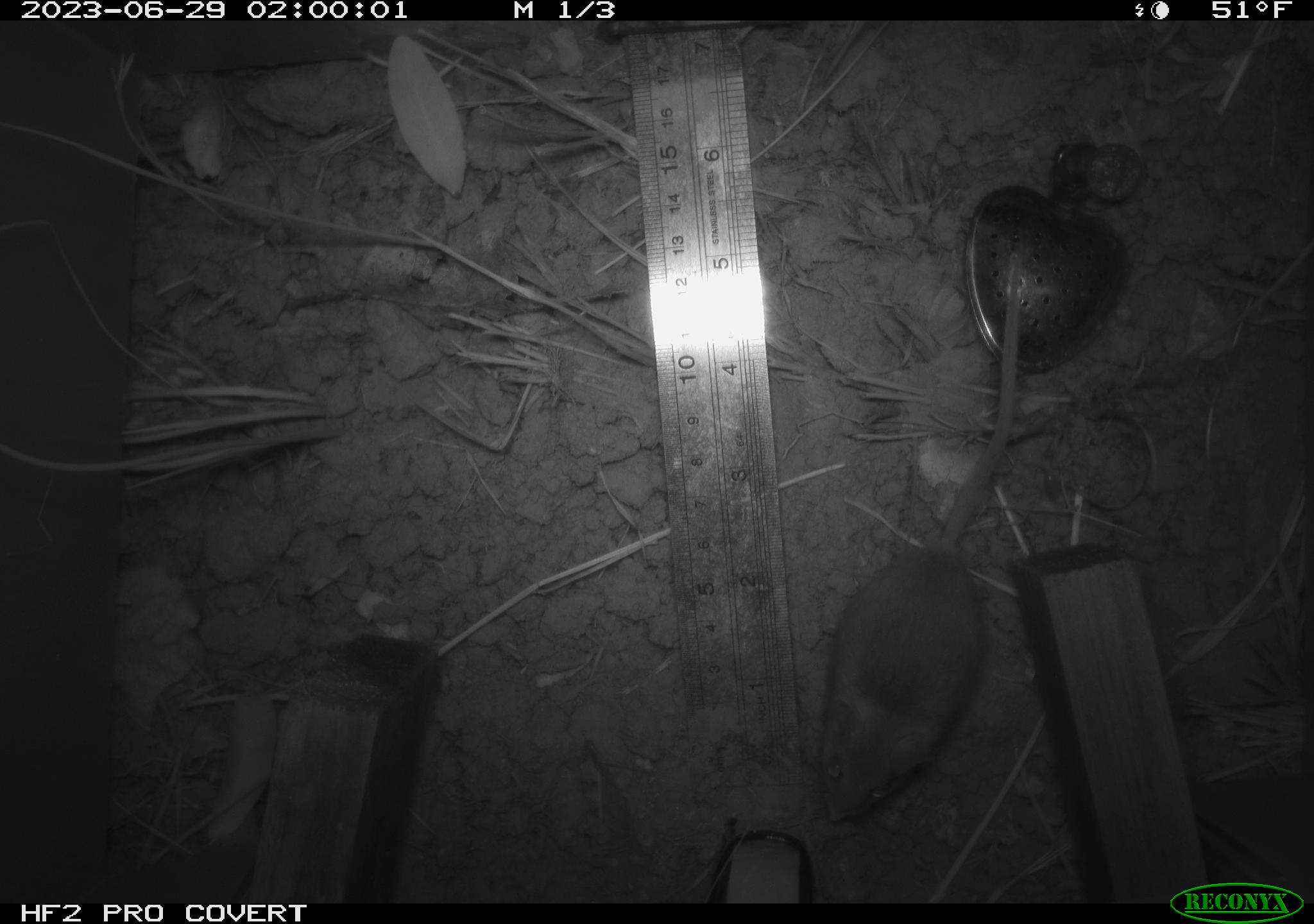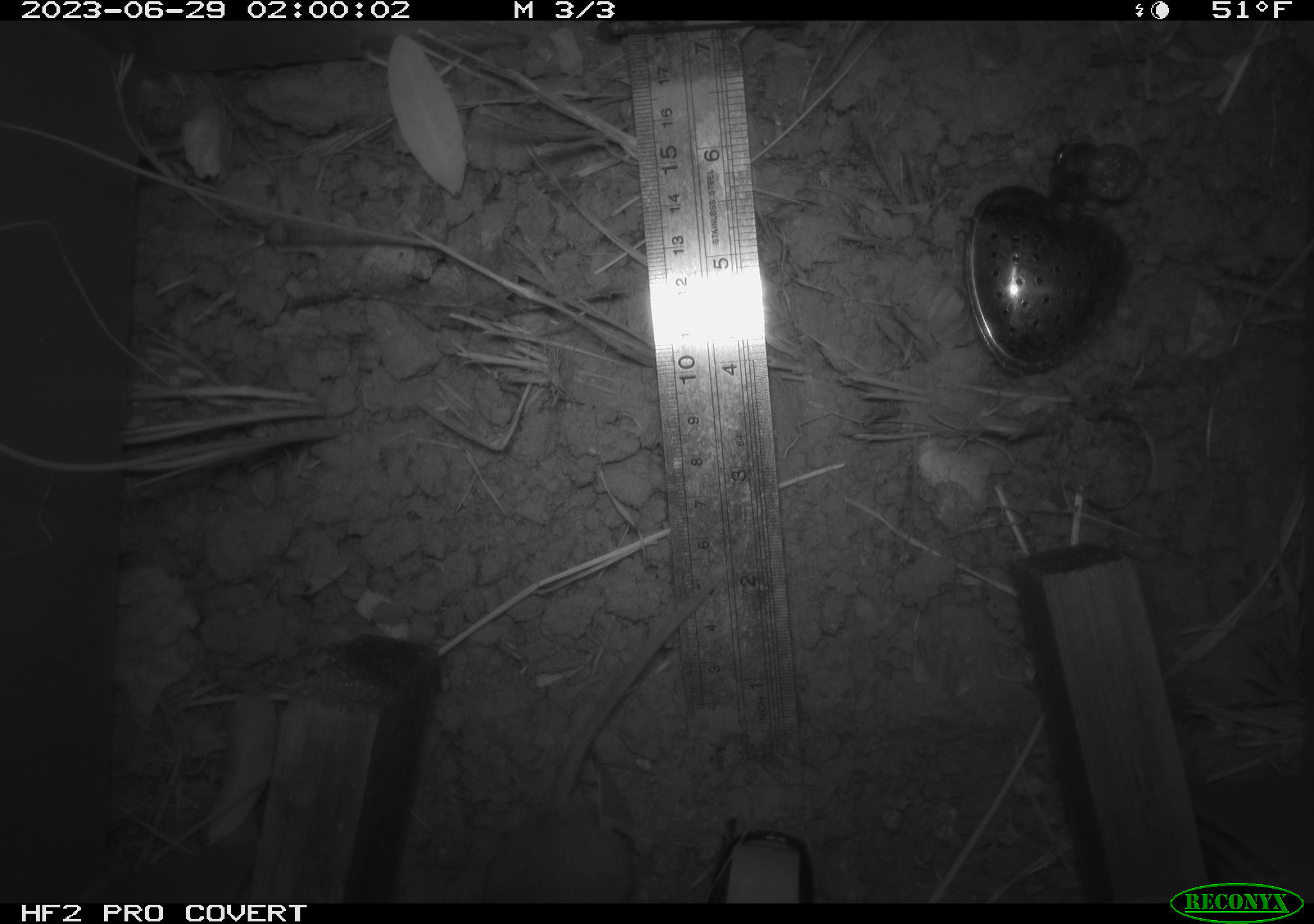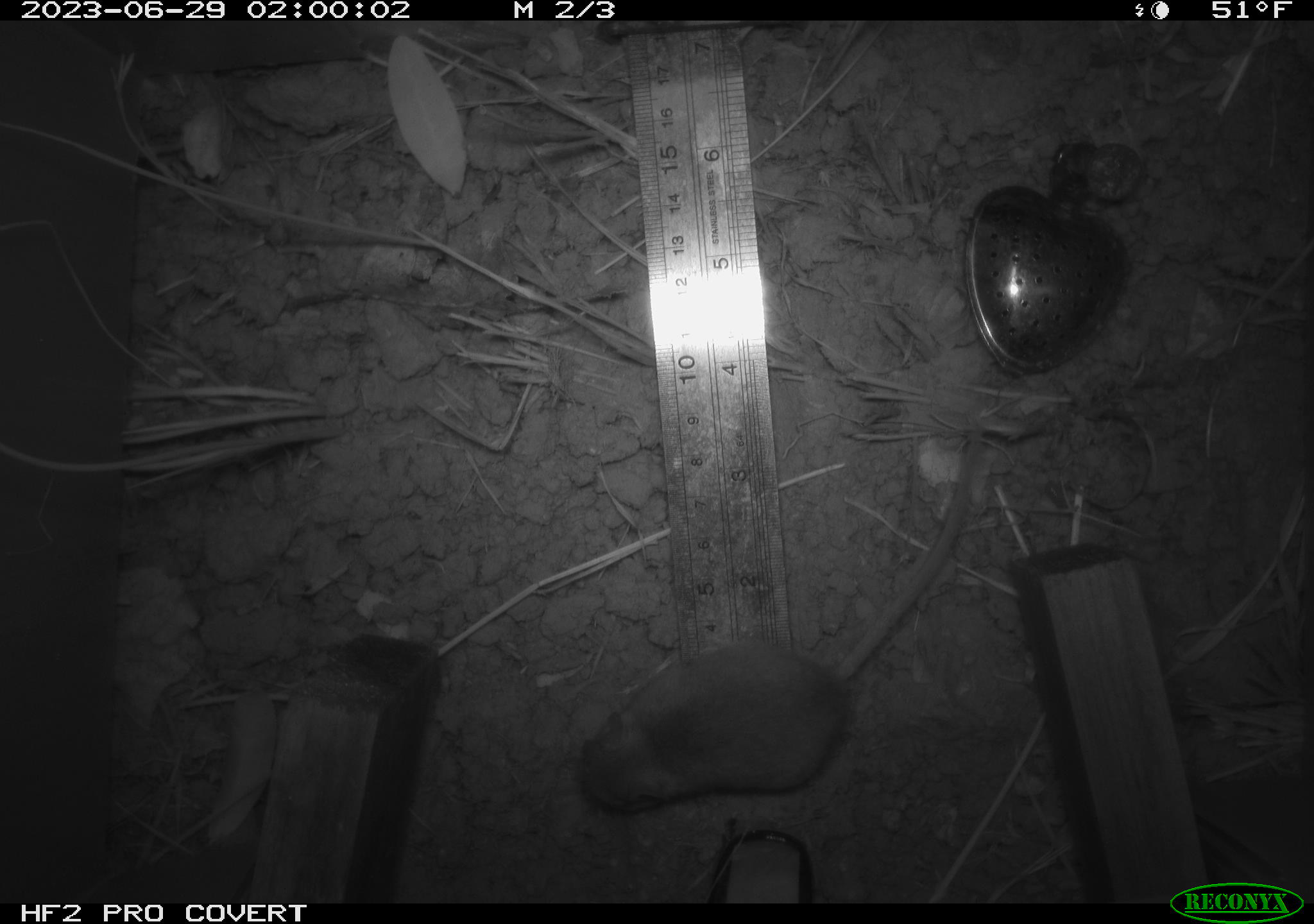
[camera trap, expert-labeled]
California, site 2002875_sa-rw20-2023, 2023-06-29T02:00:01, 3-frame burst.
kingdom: Animalia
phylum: Chordata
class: Mammalia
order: Rodentia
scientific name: Rodentia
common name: mouse species